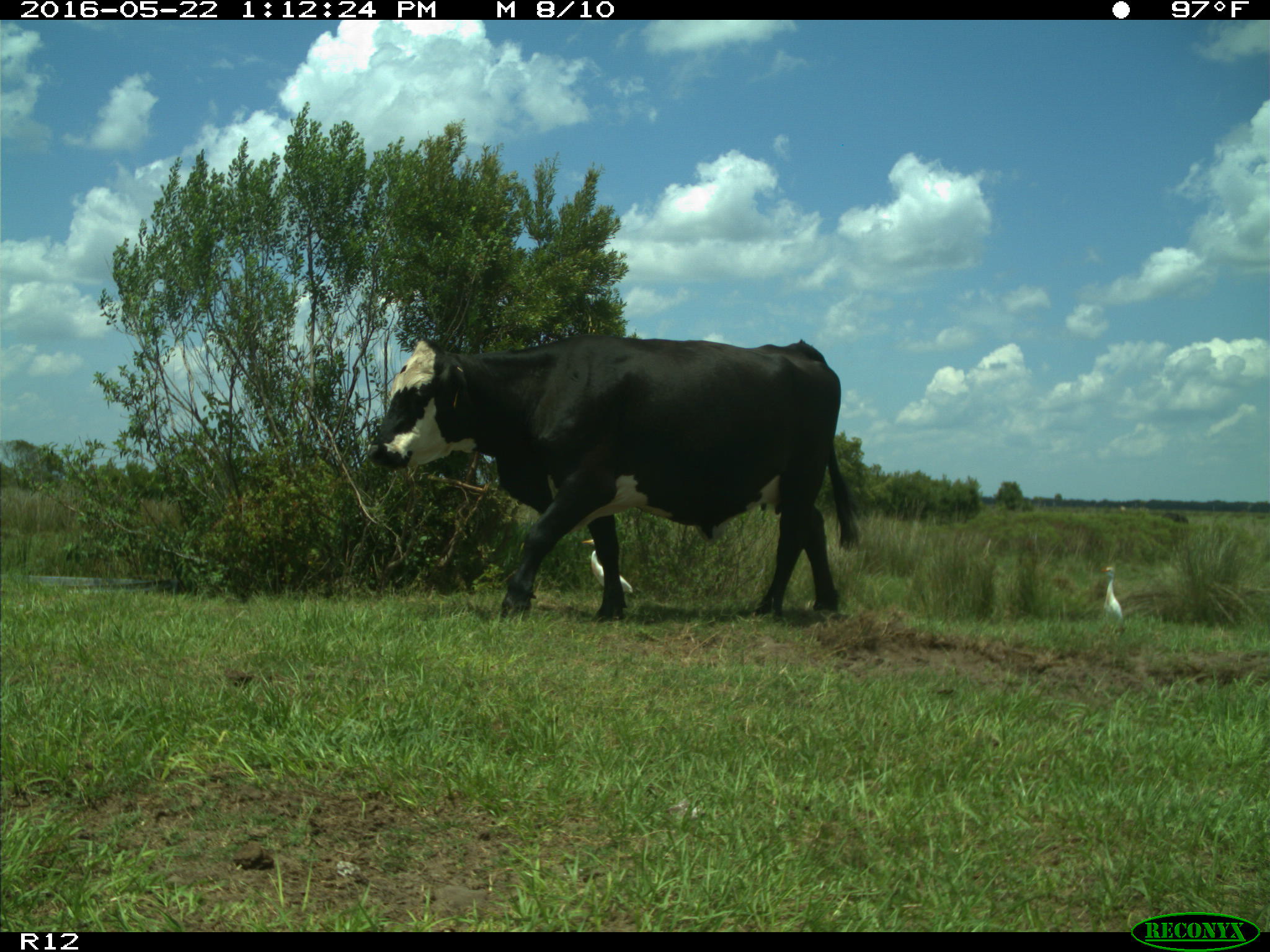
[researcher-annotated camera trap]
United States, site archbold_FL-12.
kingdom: Animalia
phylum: Chordata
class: Mammalia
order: Artiodactyla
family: Bovidae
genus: Bos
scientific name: Bos taurus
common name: domestic cow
Bos taurus (domestic cow).